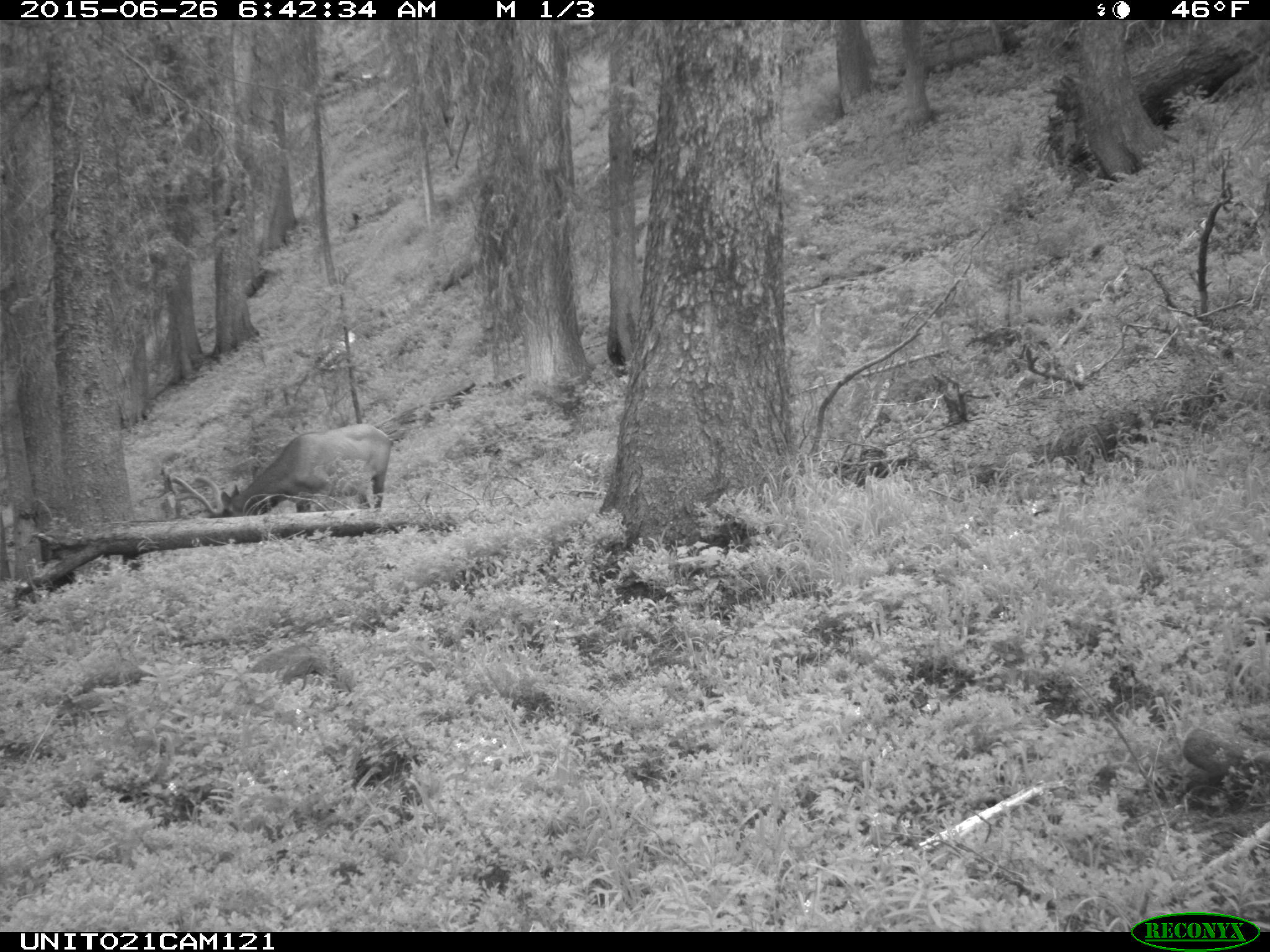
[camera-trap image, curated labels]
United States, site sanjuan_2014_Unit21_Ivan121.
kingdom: Animalia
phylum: Chordata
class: Mammalia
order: Artiodactyla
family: Cervidae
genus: Cervus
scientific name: Cervus elaphus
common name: red deer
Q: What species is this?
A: Cervus elaphus (red deer).